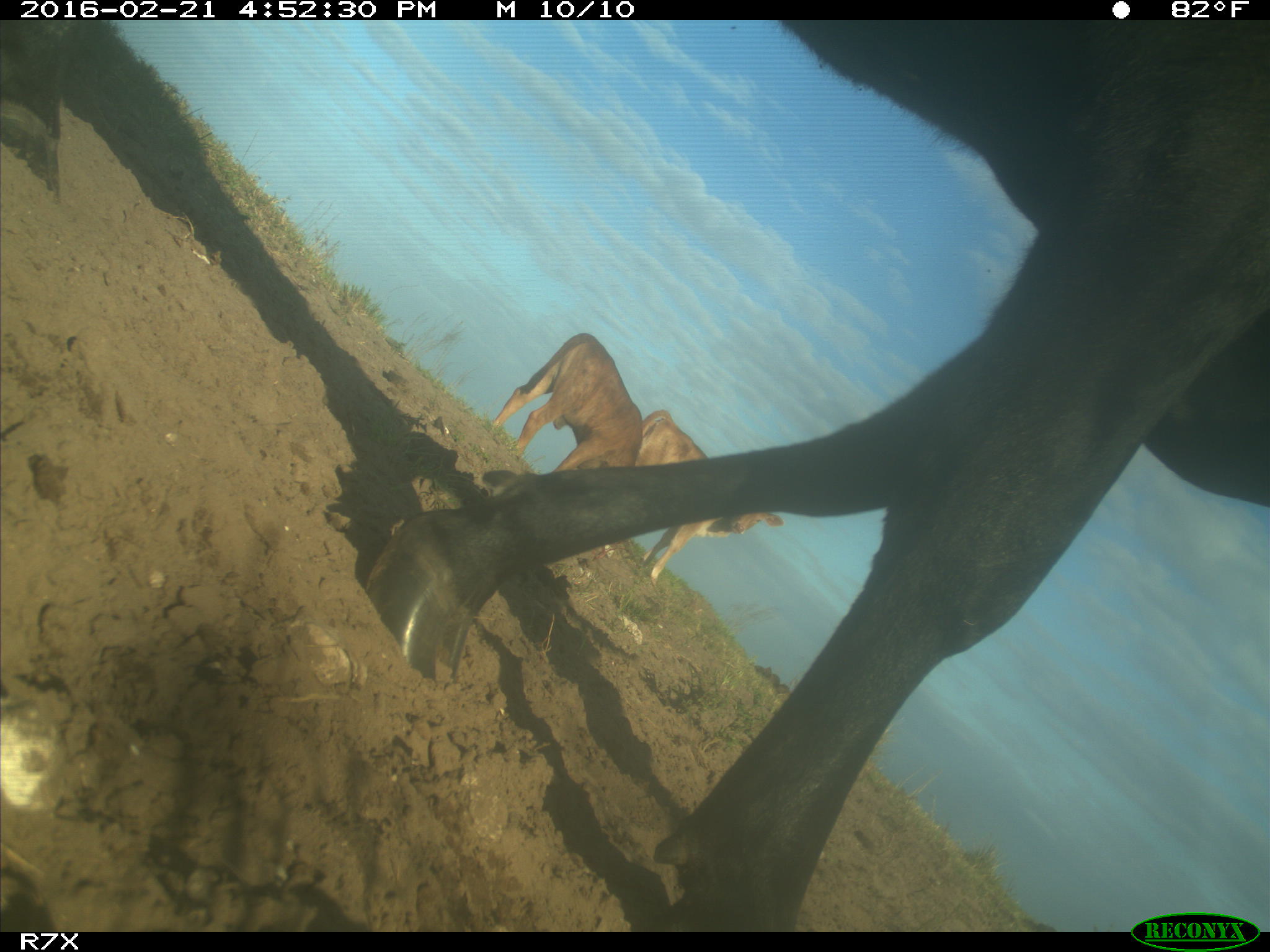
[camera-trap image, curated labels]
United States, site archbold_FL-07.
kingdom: Animalia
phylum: Chordata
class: Mammalia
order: Artiodactyla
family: Bovidae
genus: Bos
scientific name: Bos taurus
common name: domestic cow